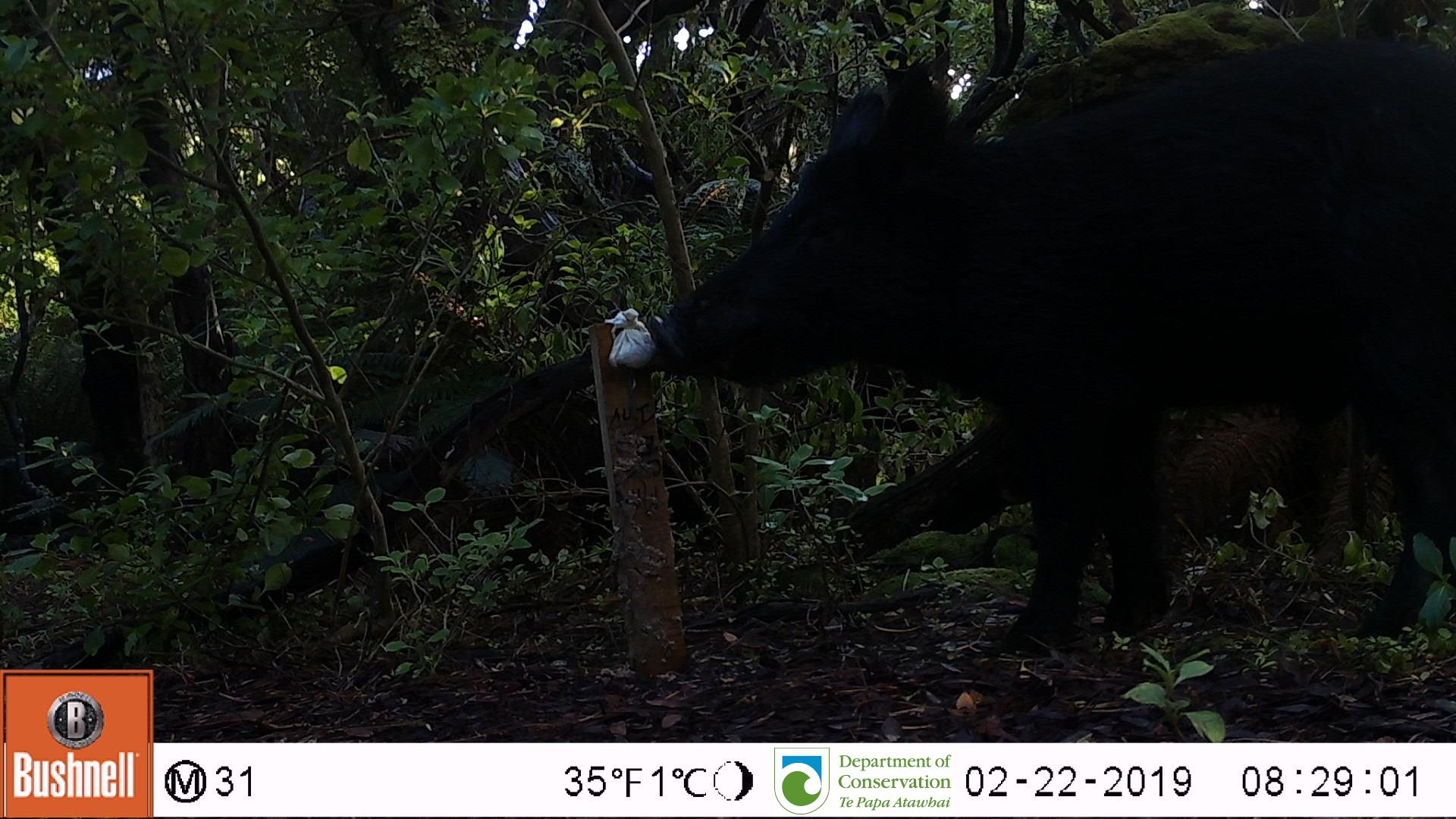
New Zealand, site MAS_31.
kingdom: Animalia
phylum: Chordata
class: Mammalia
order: Artiodactyla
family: Suidae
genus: Sus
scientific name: Sus scrofa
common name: pig